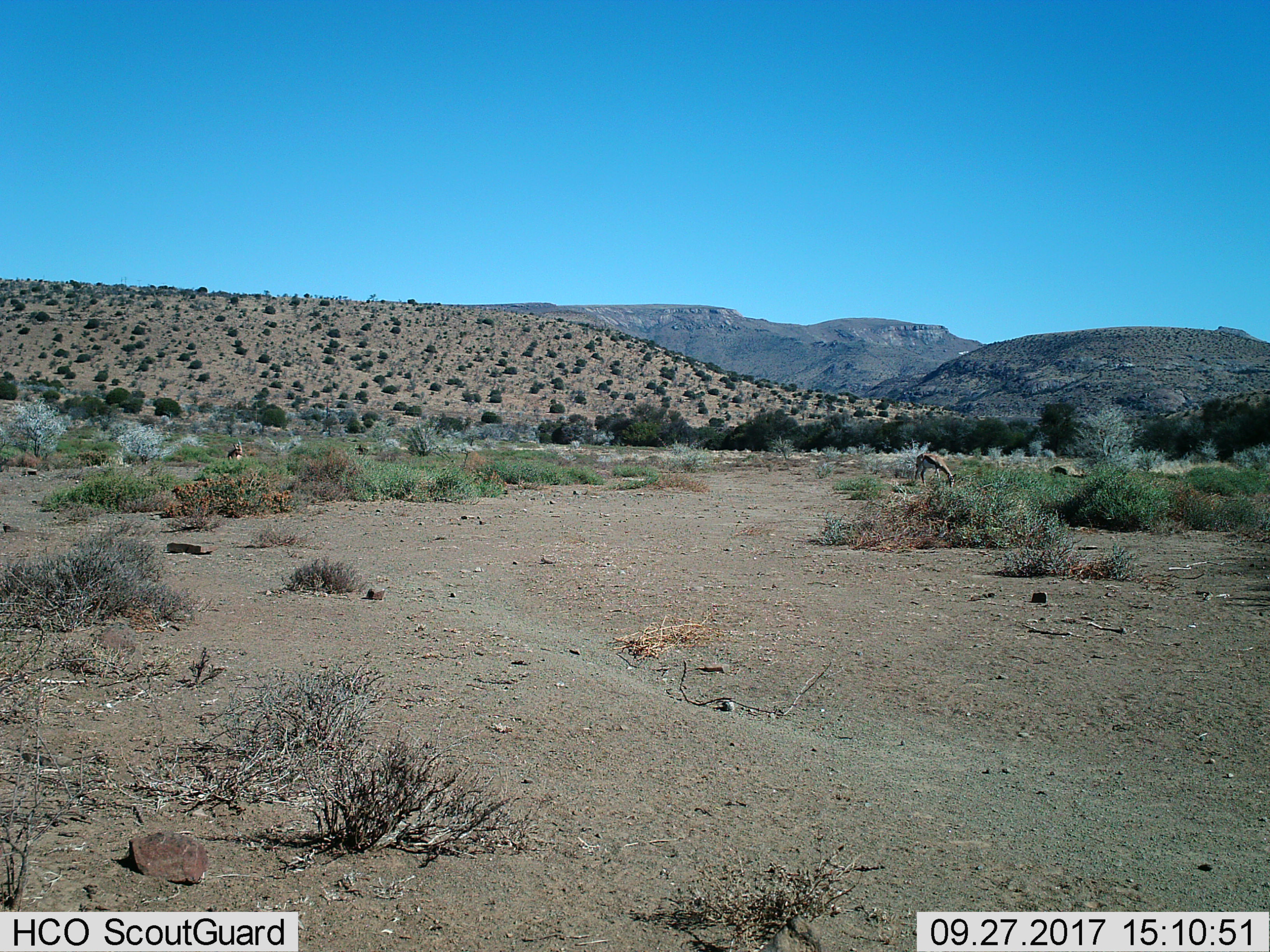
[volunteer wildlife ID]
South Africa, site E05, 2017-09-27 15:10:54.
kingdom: Animalia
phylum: Chordata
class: Mammalia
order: Artiodactyla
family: Bovidae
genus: Antidorcas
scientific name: Antidorcas marsupialis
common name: springbok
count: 1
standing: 43%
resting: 14%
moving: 0%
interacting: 0%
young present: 0%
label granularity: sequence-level